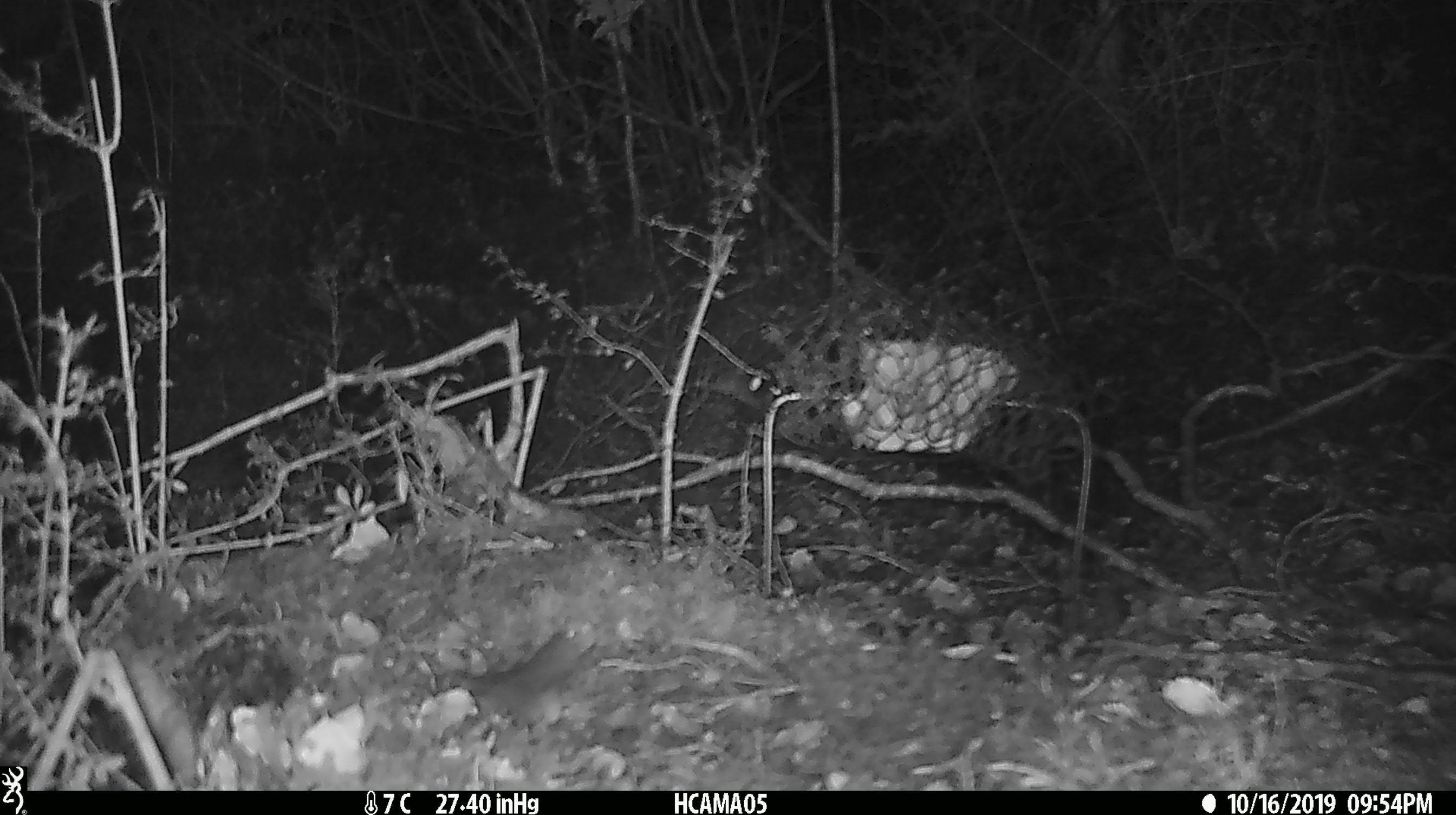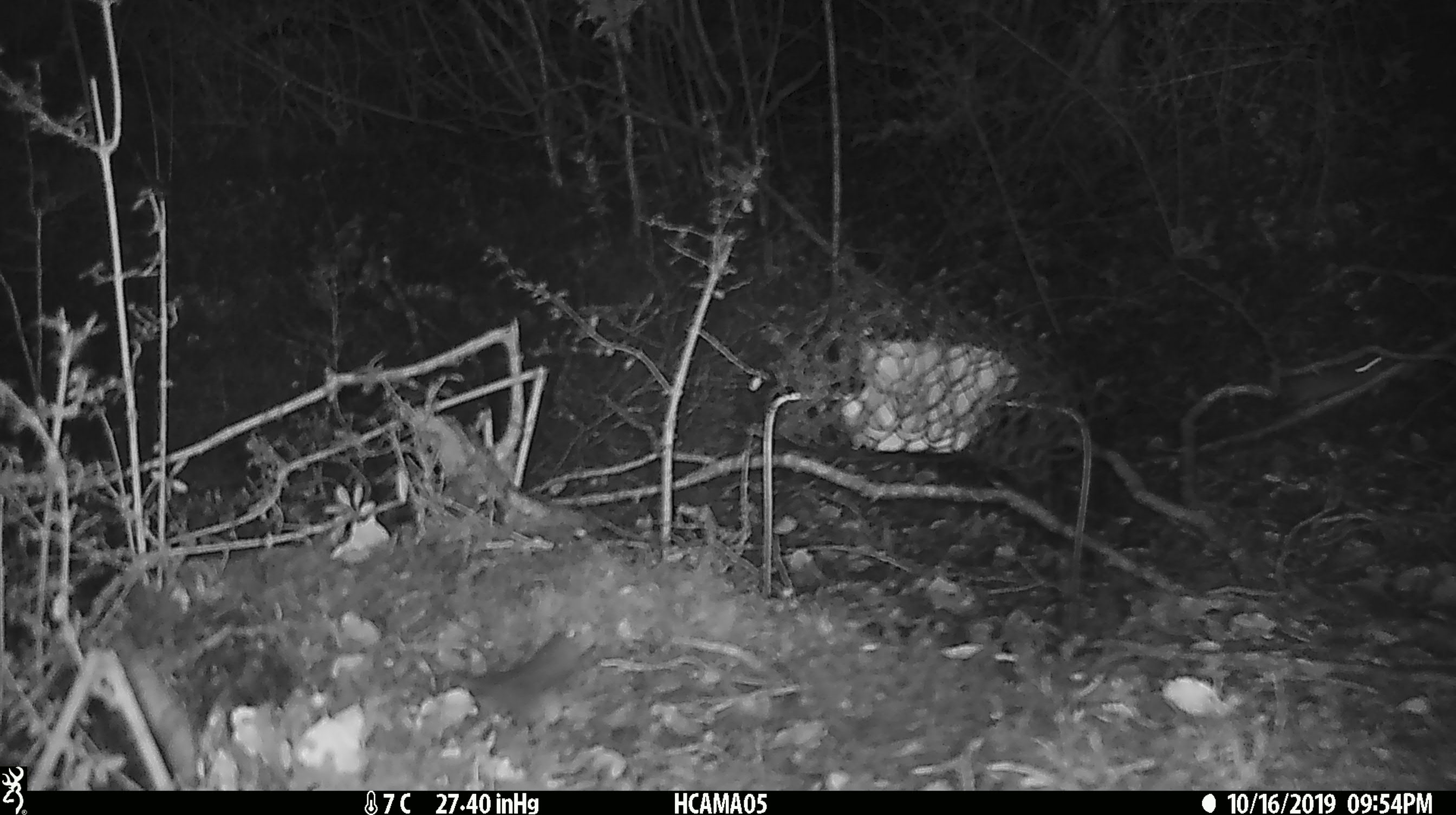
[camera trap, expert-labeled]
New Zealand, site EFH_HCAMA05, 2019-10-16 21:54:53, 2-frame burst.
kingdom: Animalia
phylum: Chordata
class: Mammalia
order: Rodentia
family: Muridae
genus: Mus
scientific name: Mus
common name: mouse